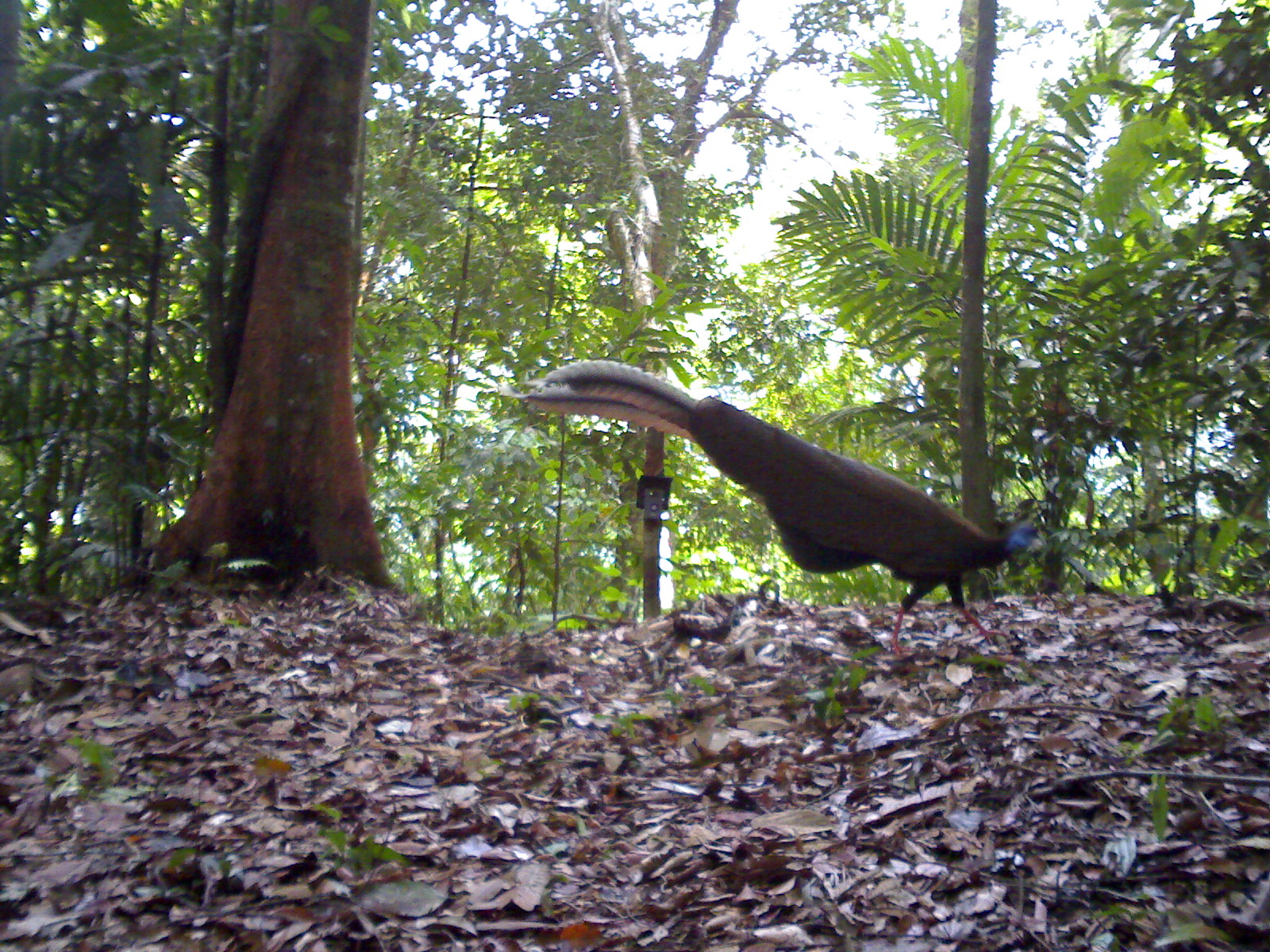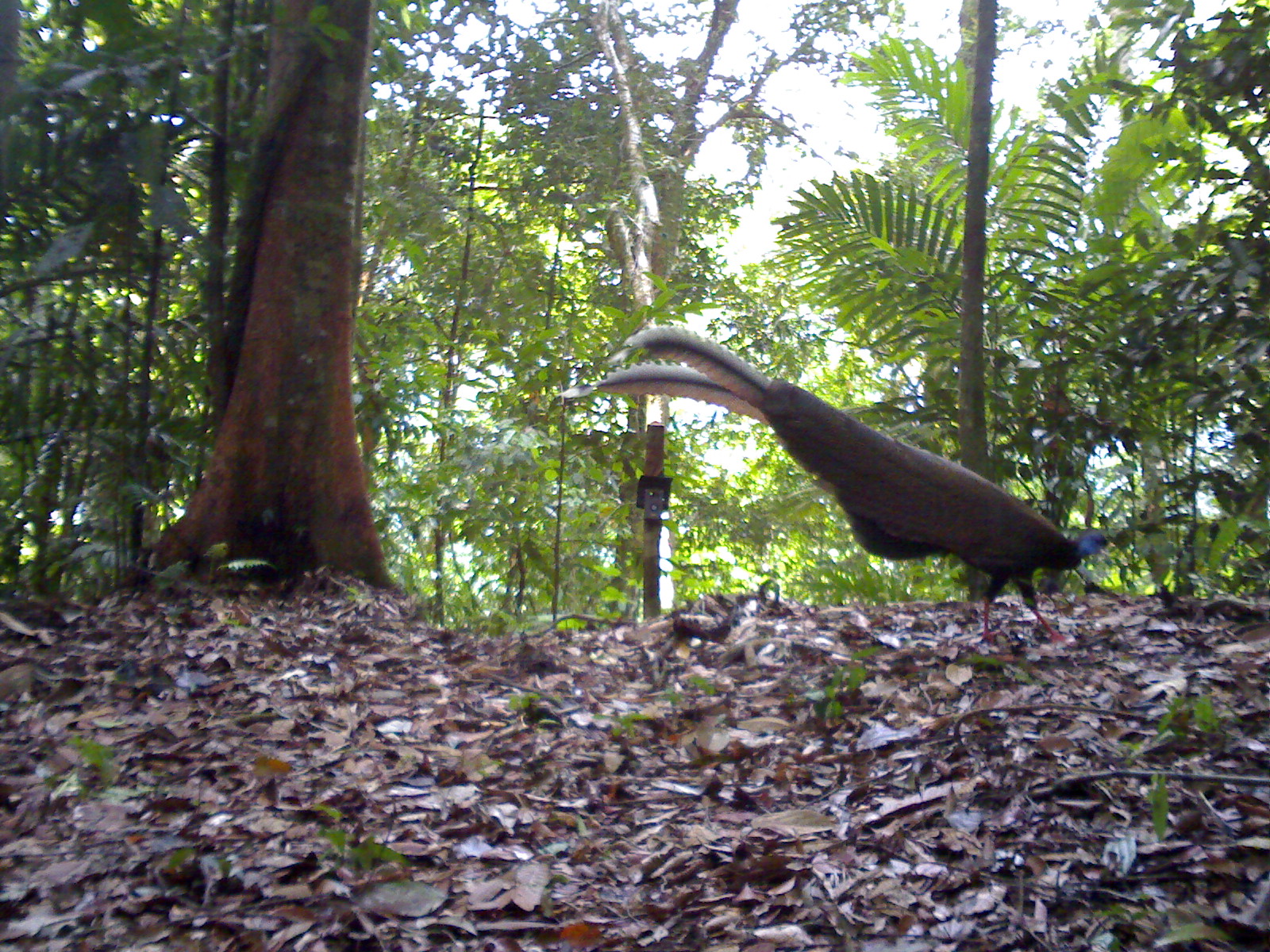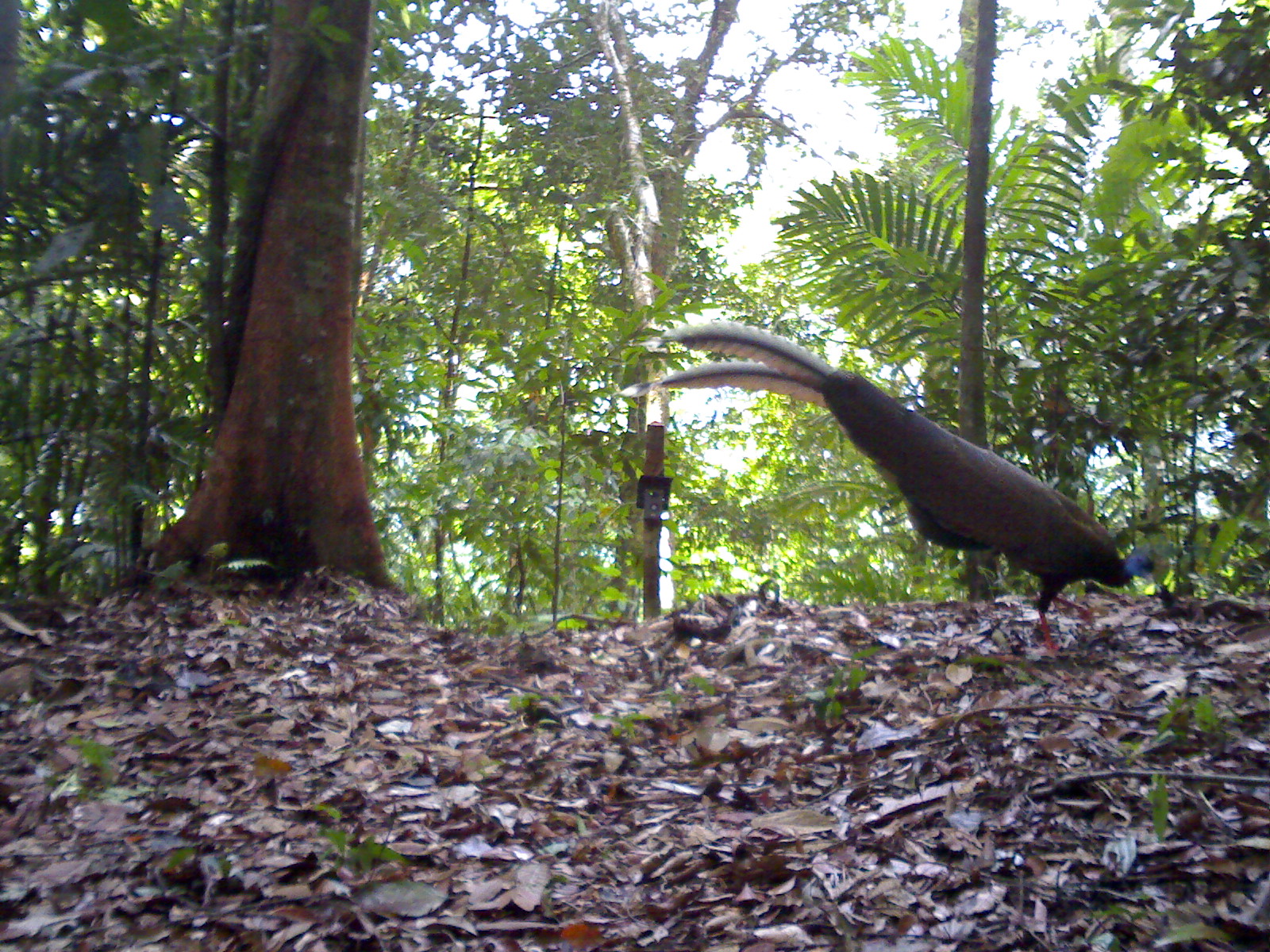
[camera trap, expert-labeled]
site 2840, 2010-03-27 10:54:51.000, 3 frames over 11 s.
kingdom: Animalia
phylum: Chordata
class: Aves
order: Galliformes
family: Phasianidae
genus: Argusianus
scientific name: Argusianus argus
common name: great argus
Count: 1.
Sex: female.